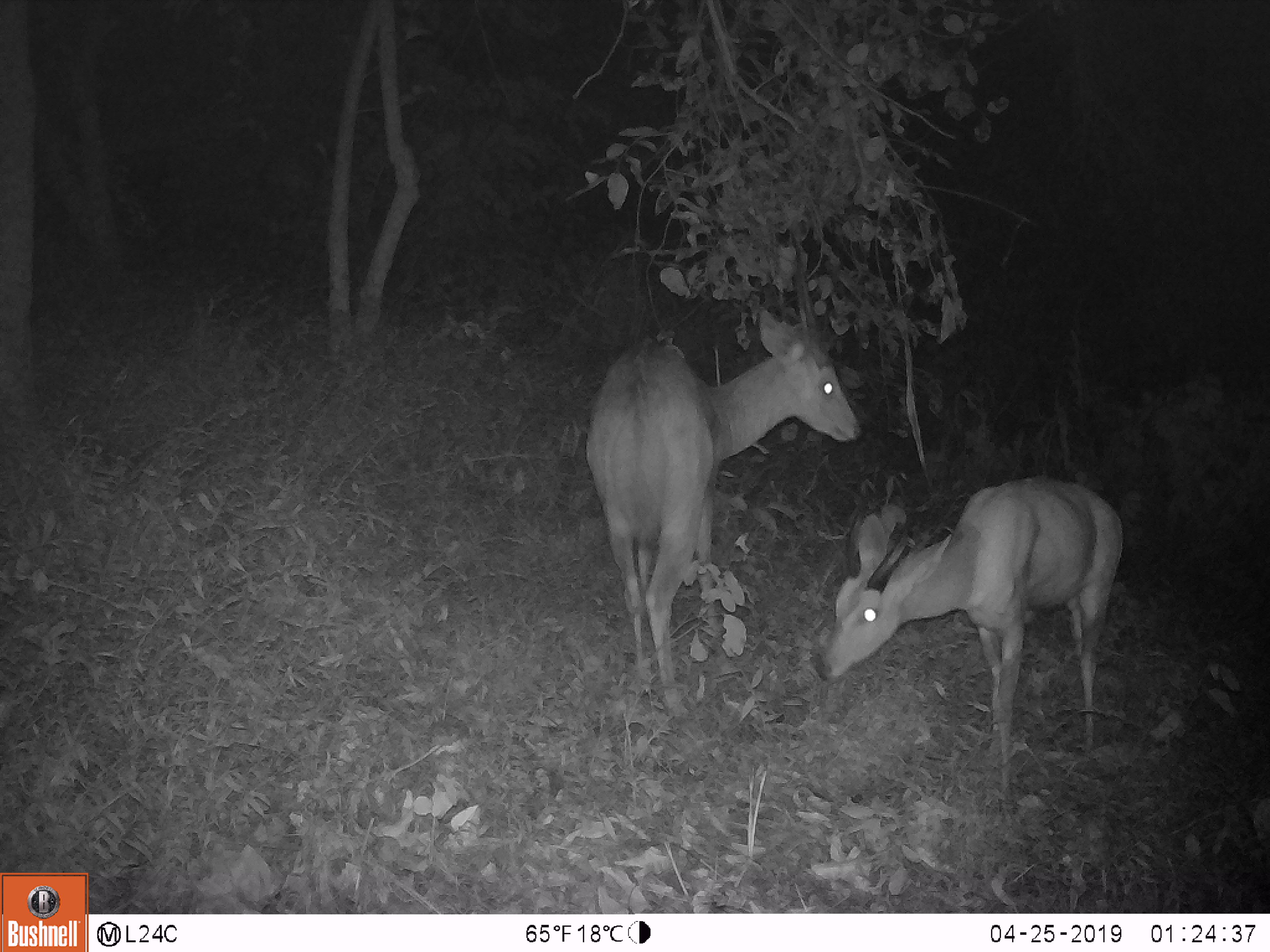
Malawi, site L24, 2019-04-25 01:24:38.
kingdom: Animalia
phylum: Chordata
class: Mammalia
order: Artiodactyla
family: Bovidae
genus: Tragelaphus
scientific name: Tragelaphus sylvaticus sylvaticus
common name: cape bushbuck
Cape bushbuck (Tragelaphus sylvaticus sylvaticus), count 2.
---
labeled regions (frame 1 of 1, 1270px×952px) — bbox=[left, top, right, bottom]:
cape bushbuck: bbox=[573, 226, 853, 706]; bbox=[818, 447, 1130, 819]